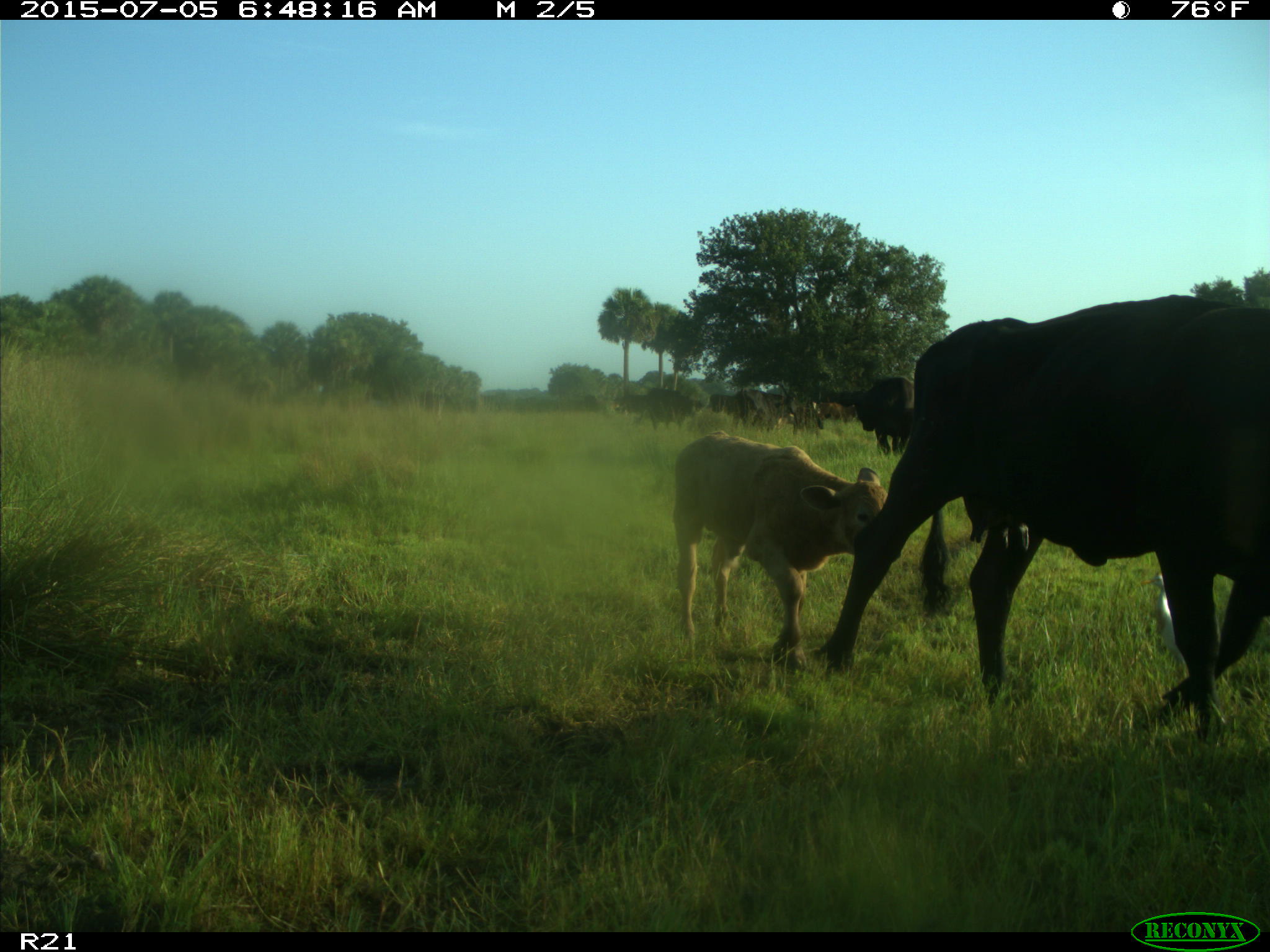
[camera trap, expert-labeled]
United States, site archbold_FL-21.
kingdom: Animalia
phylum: Chordata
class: Mammalia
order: Artiodactyla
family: Bovidae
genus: Bos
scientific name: Bos taurus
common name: domestic cow